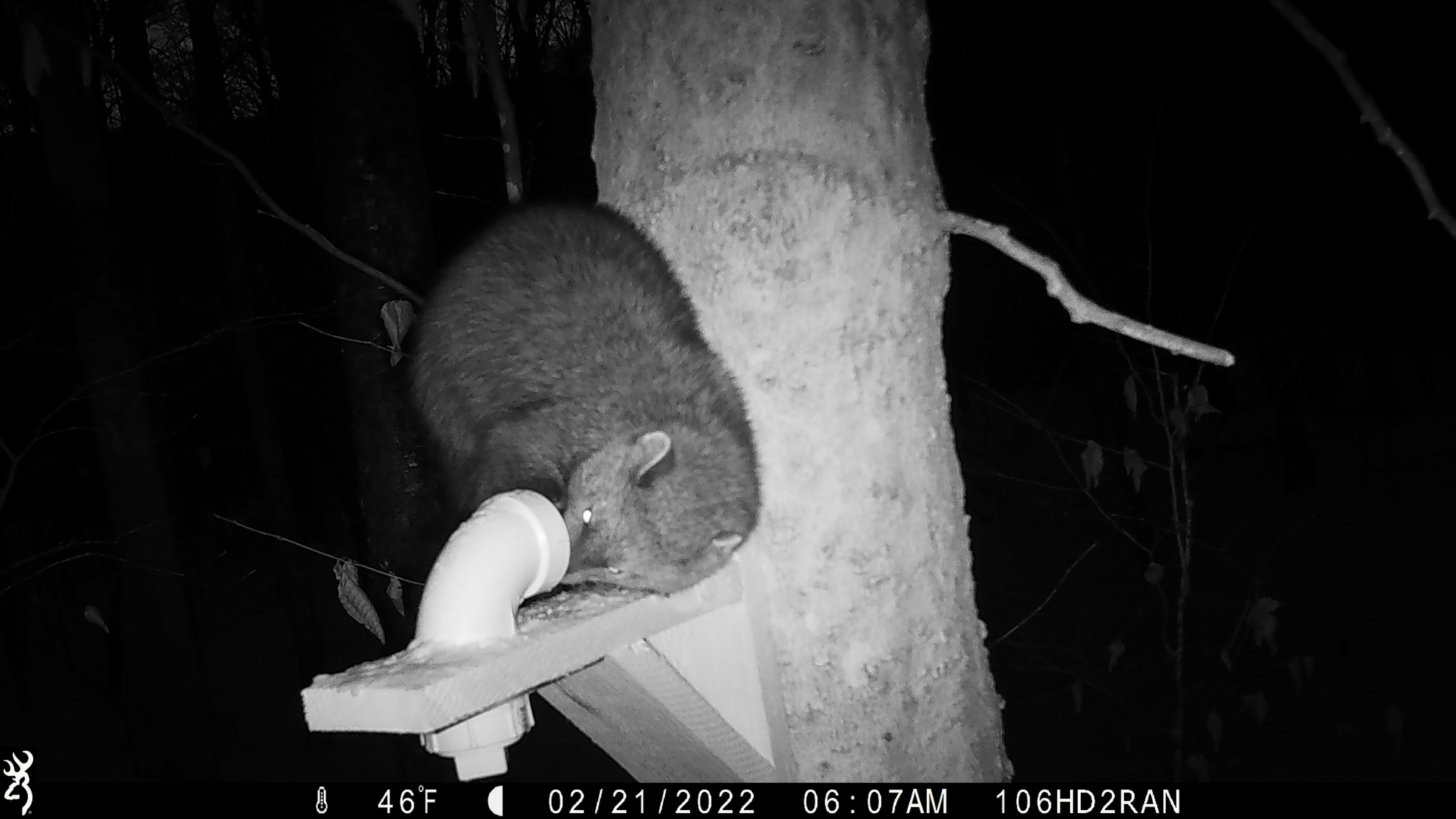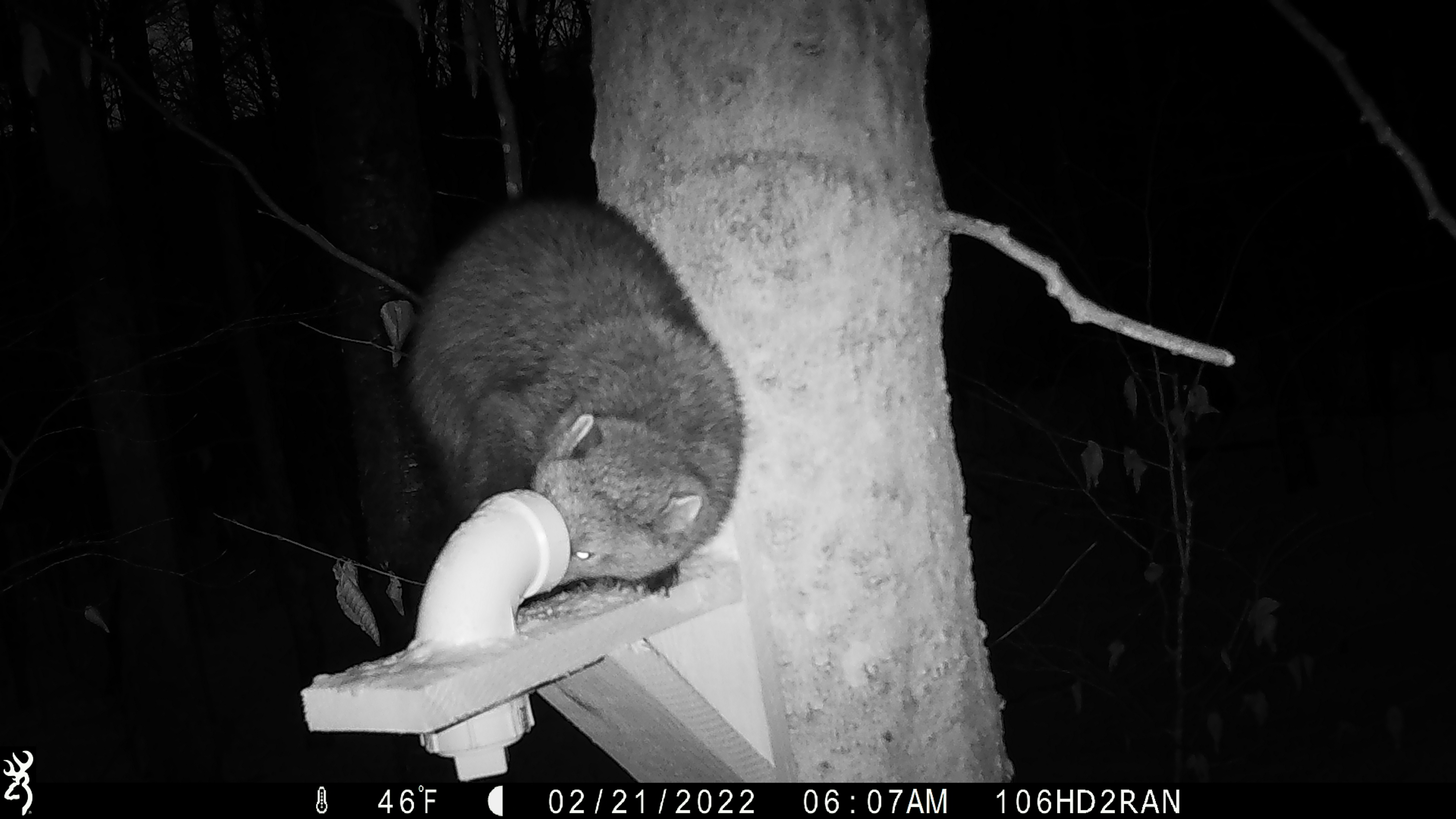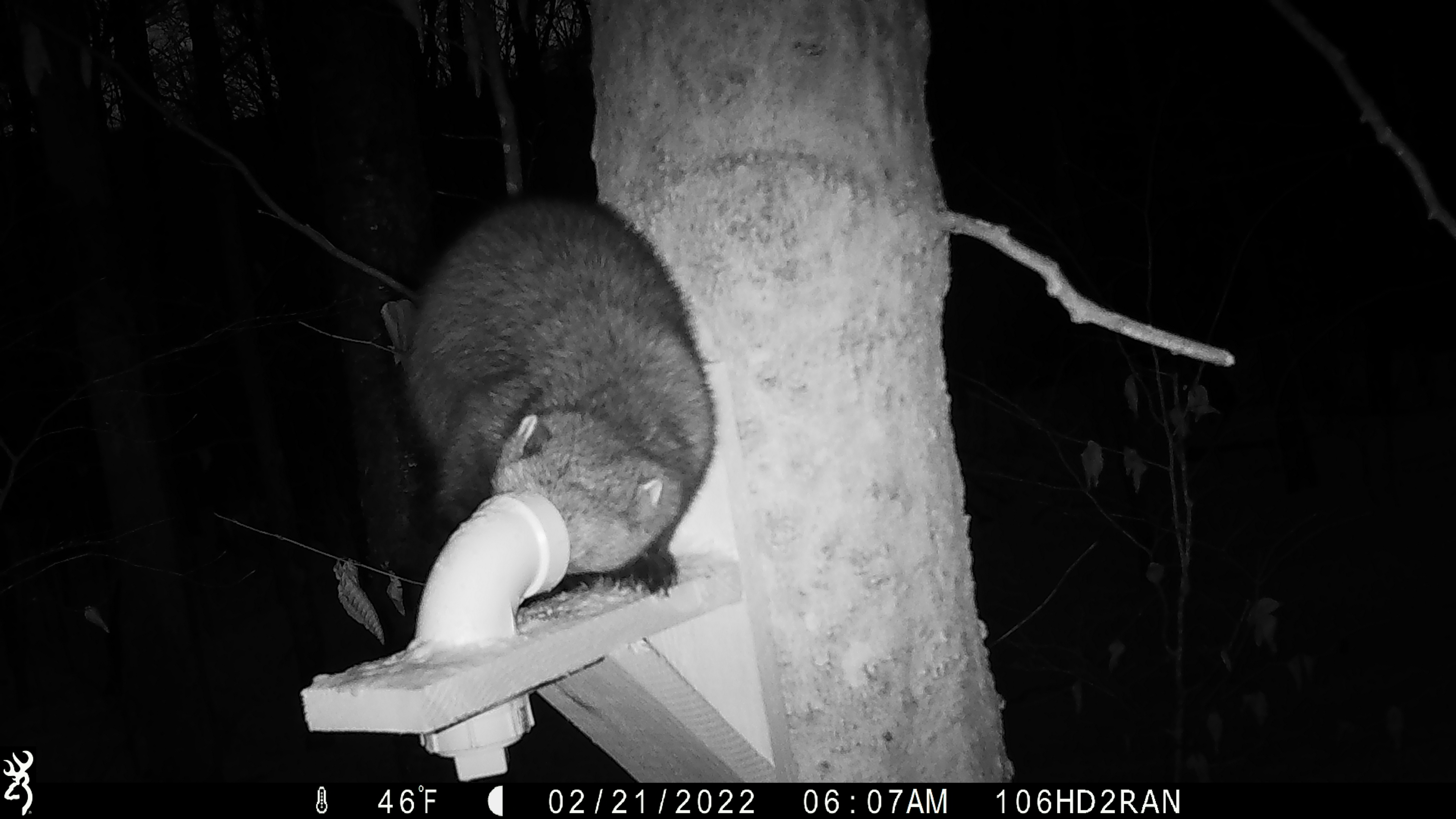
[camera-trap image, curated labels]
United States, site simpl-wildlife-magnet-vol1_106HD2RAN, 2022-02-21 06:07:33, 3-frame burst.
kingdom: Animalia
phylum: Chordata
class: Mammalia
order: Carnivora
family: Mustelidae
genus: Pekania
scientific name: Pekania pennanti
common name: fisher